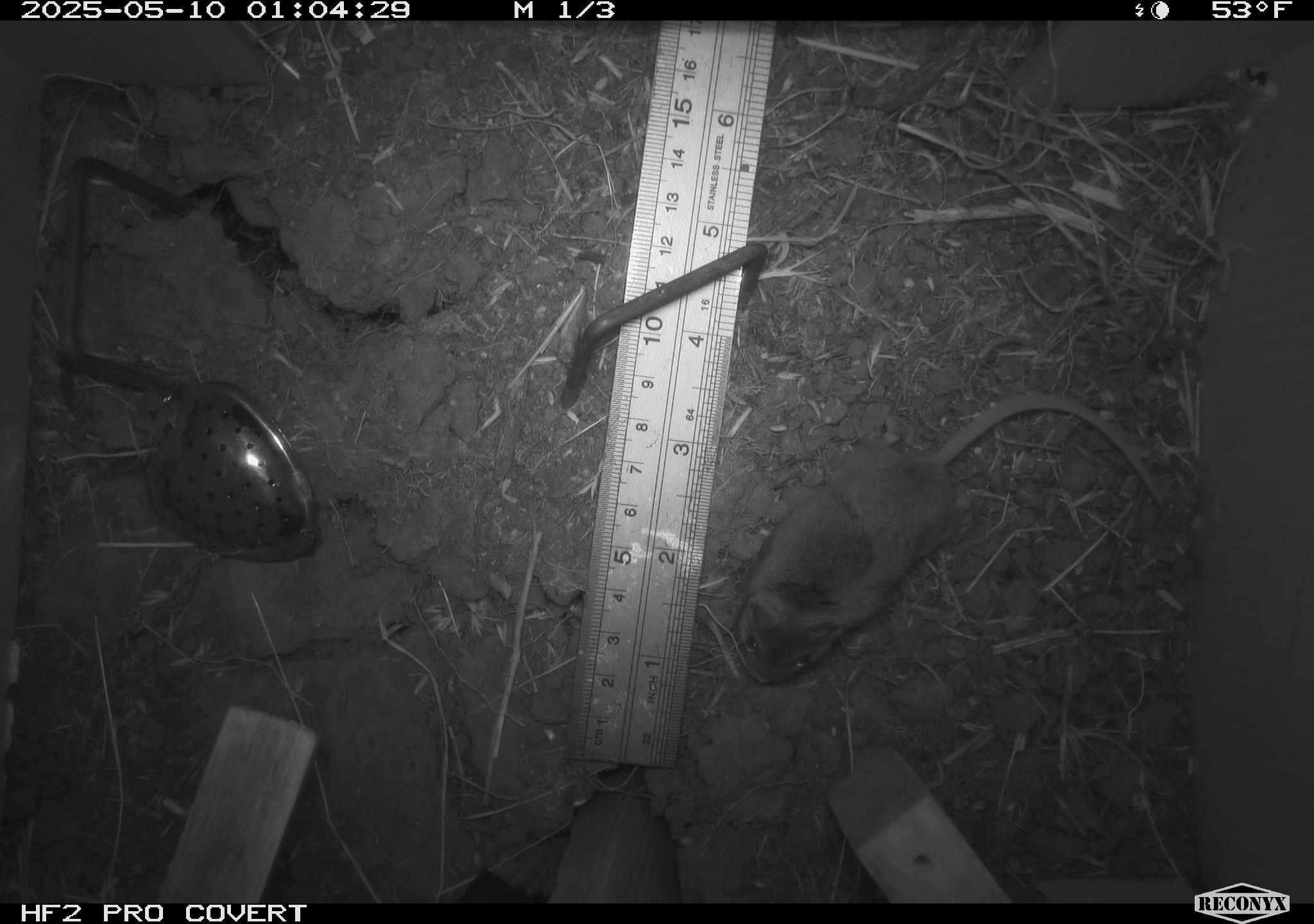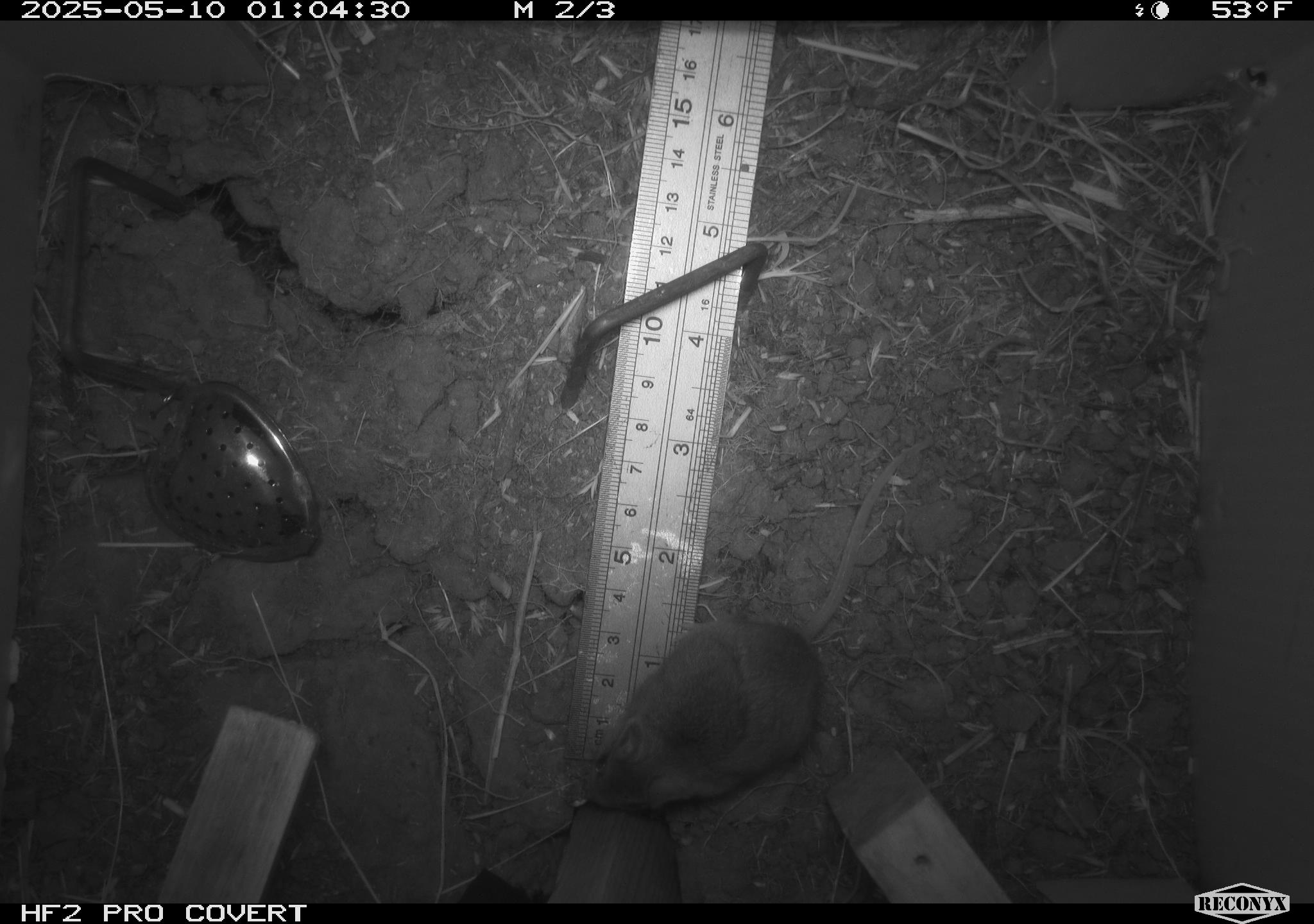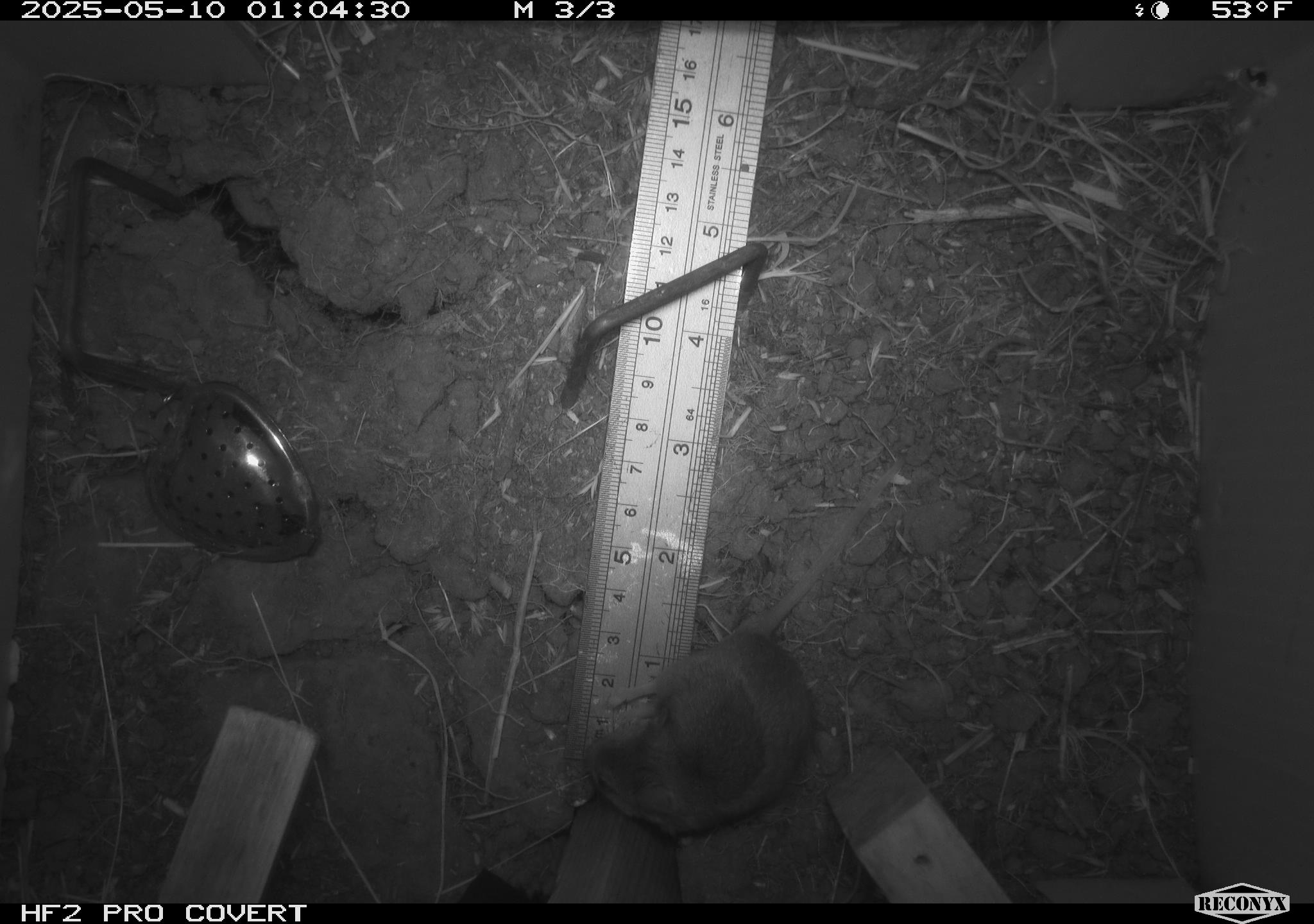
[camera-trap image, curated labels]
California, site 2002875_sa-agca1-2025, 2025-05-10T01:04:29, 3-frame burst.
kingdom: Animalia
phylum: Chordata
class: Mammalia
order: Rodentia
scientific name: Rodentia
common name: mouse species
Mouse species (Rodentia).